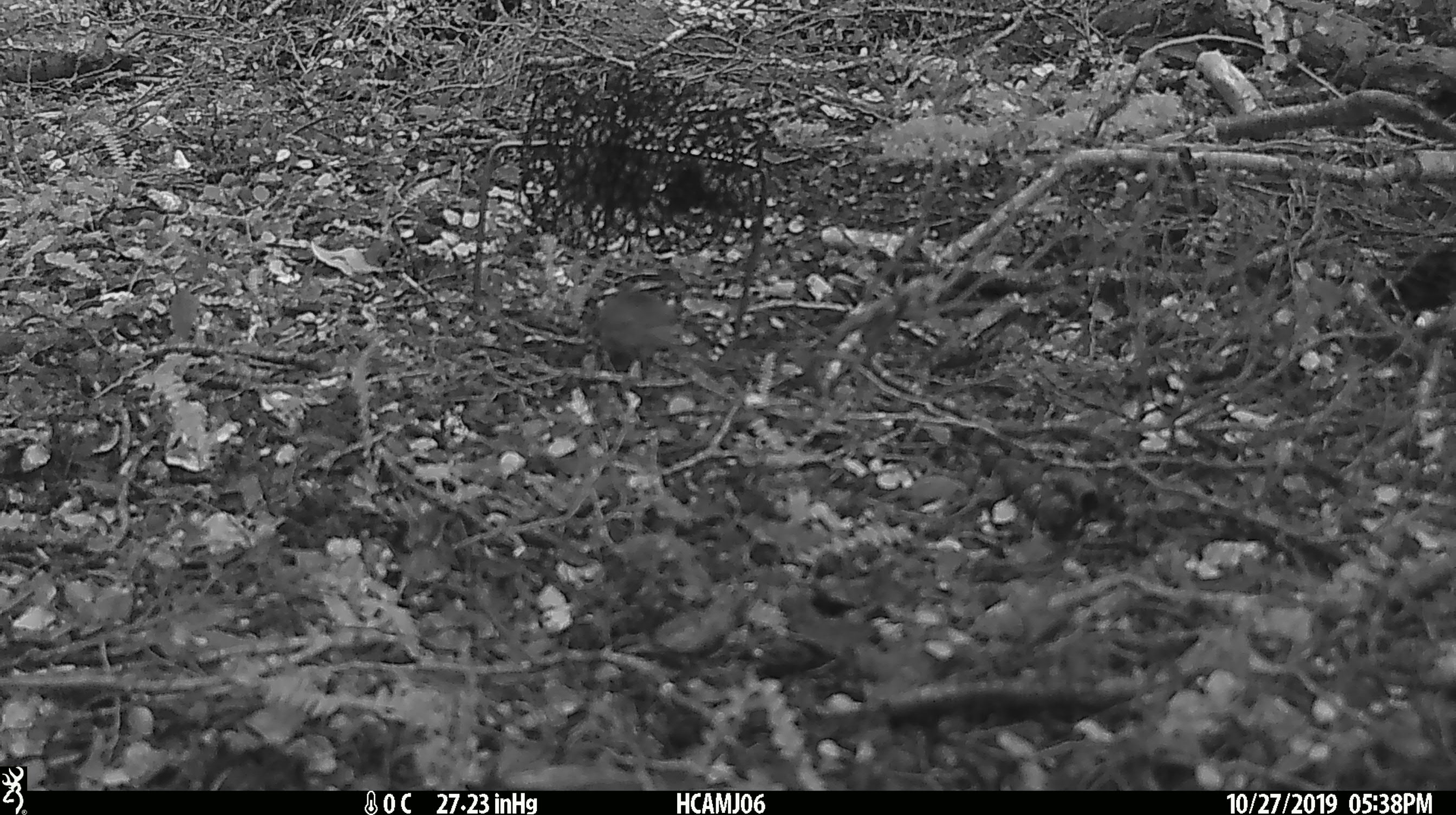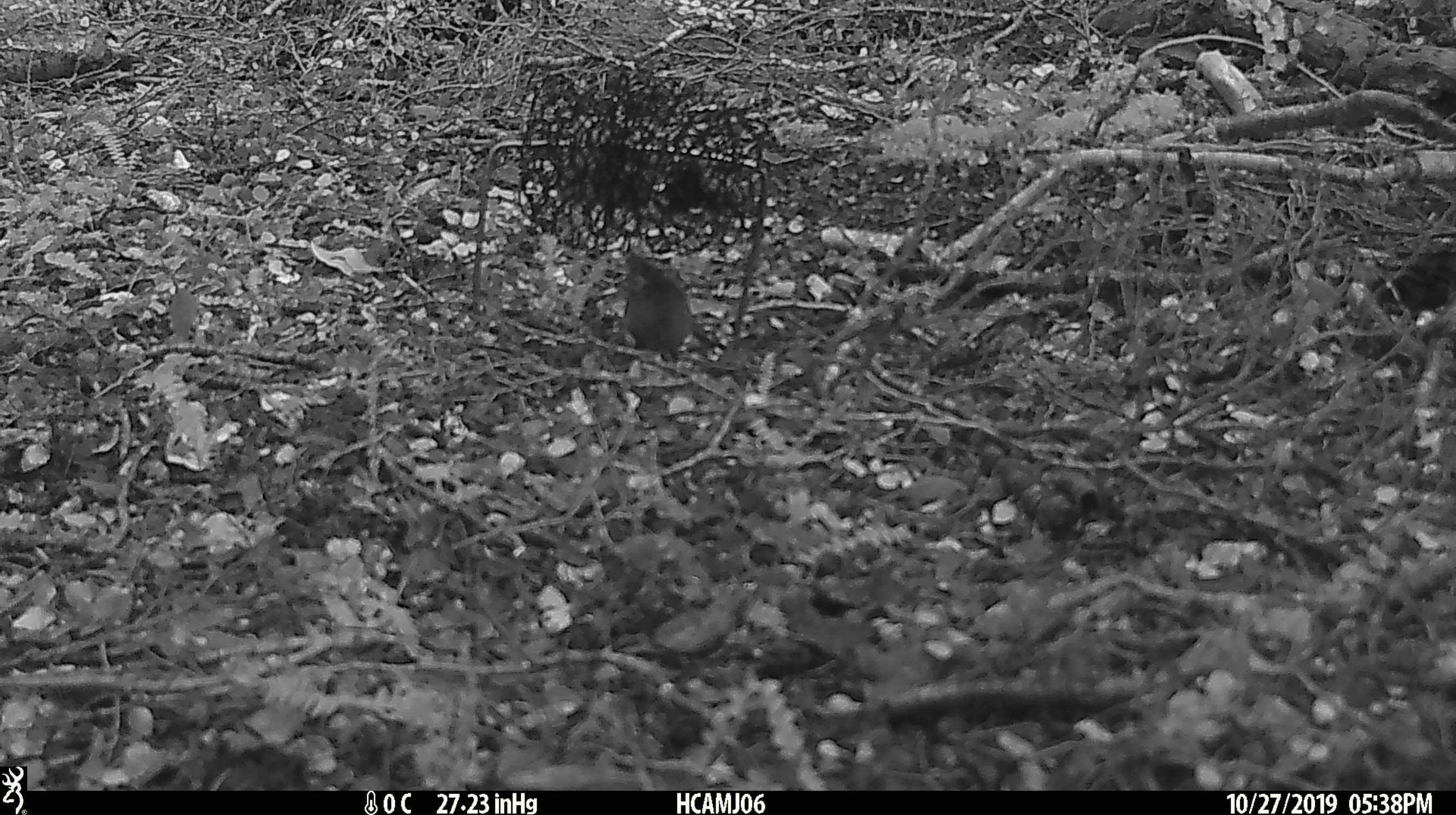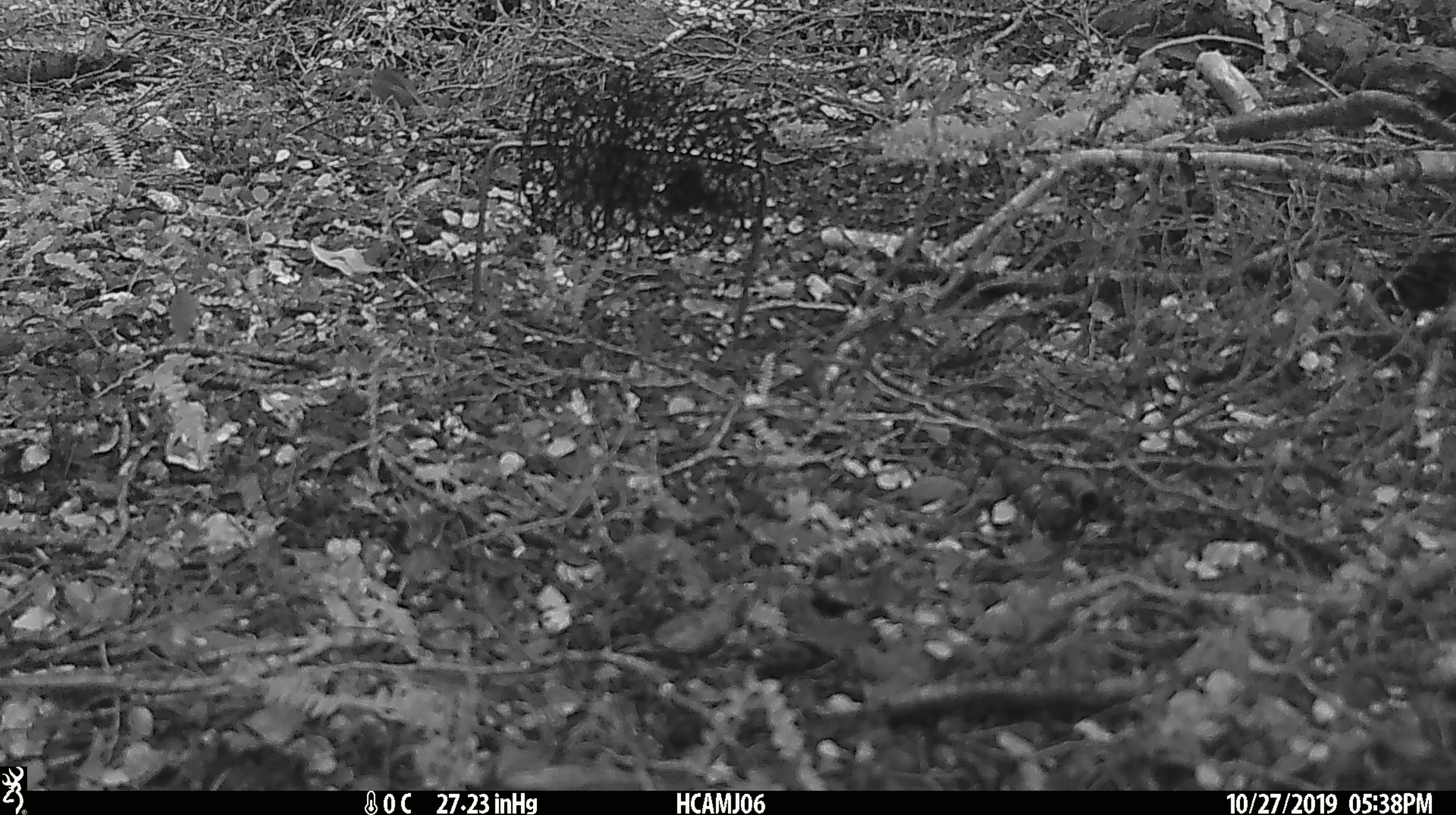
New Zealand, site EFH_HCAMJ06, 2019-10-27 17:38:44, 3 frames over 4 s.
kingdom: Animalia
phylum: Chordata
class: Mammalia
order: Rodentia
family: Muridae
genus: Mus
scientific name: Mus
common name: mouse